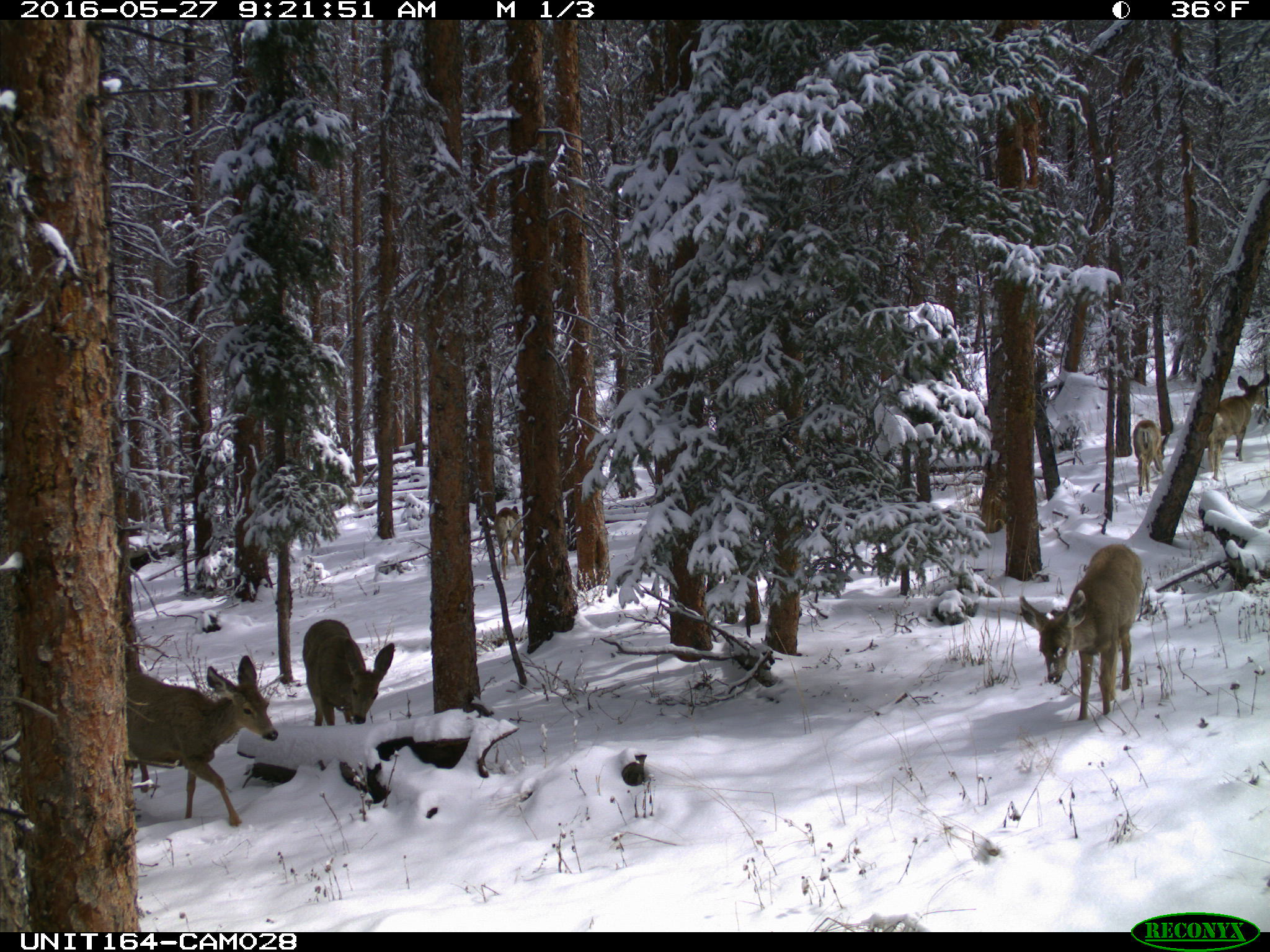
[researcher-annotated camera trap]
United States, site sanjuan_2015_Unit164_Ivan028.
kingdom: Animalia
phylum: Chordata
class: Mammalia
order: Artiodactyla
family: Cervidae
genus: Odocoileus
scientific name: Odocoileus hemionus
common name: mule deer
Odocoileus hemionus (mule deer).